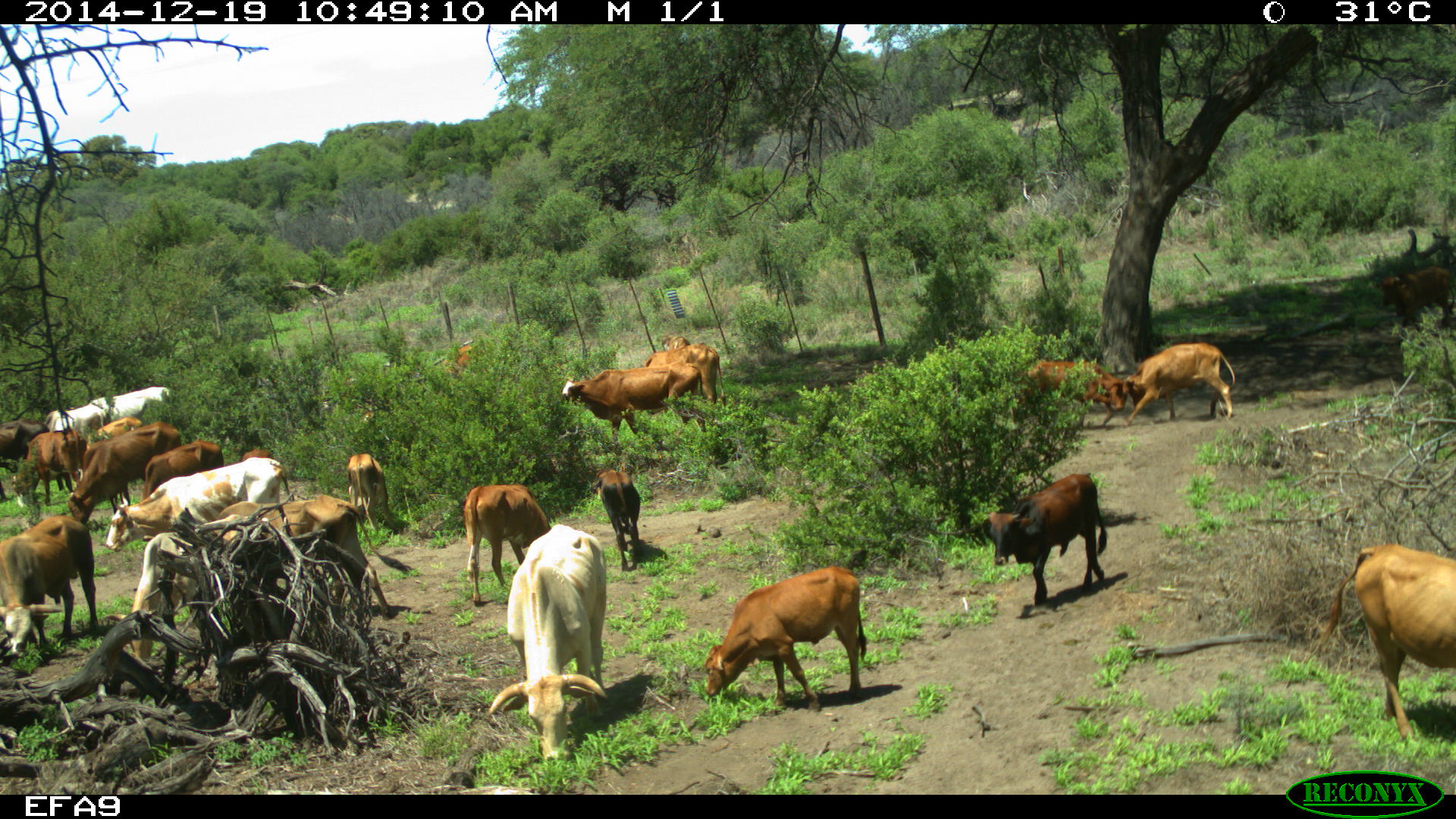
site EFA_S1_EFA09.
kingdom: Animalia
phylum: Chordata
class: Mammalia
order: Artiodactyla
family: Bovidae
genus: Bos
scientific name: Bos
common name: cattle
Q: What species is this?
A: Cattle (Bos).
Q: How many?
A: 11-50.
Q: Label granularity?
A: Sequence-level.